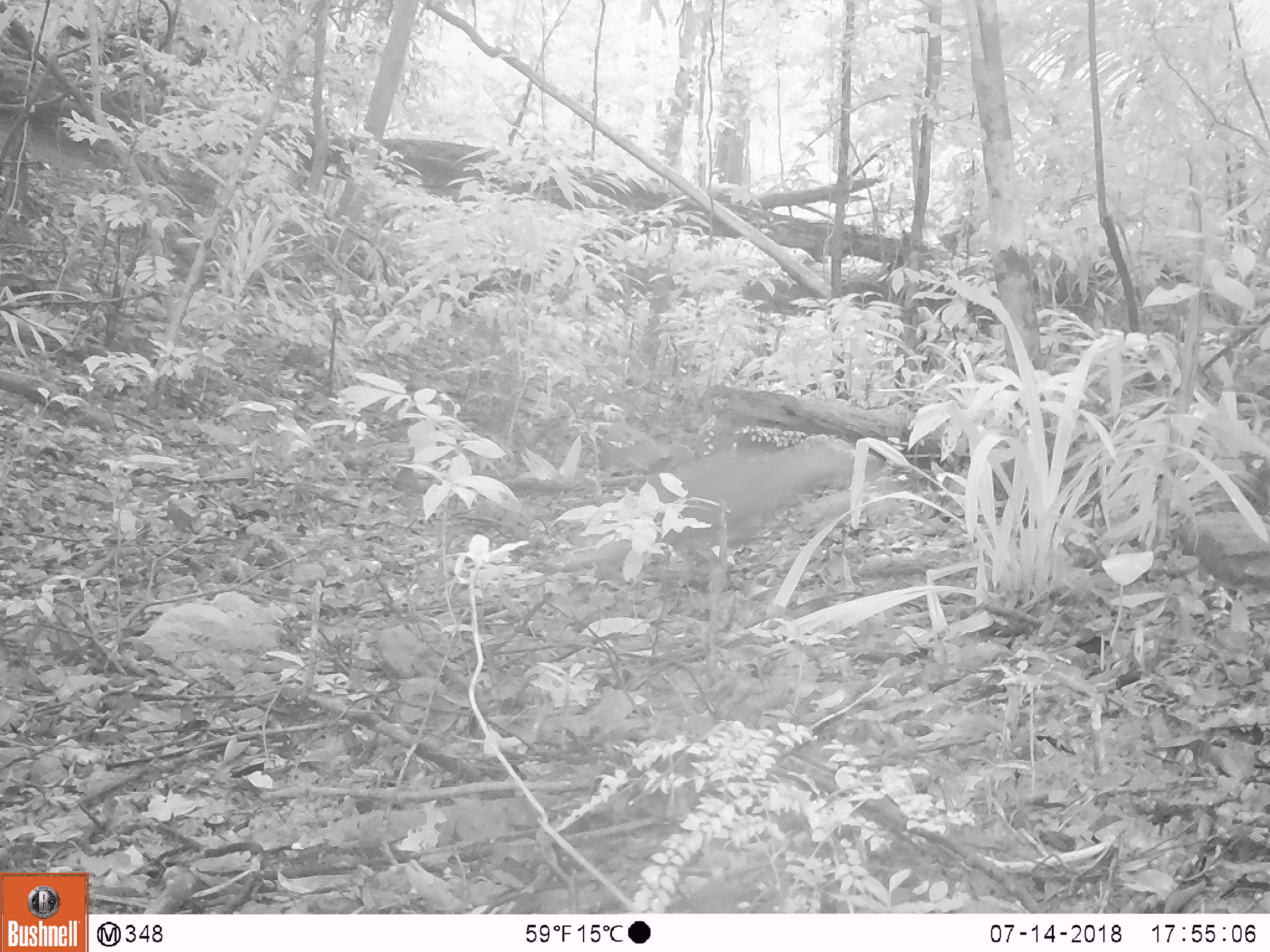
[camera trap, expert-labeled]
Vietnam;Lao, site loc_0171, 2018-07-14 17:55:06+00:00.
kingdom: Animalia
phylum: Chordata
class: Mammalia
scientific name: Mammalia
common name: mammal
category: unidentified small mammal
Unidentified small mammal (mammal) (Mammalia). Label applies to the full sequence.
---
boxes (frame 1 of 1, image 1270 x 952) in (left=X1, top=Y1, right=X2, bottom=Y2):
unidentified small mammal: (left=530, top=430, right=890, bottom=585)